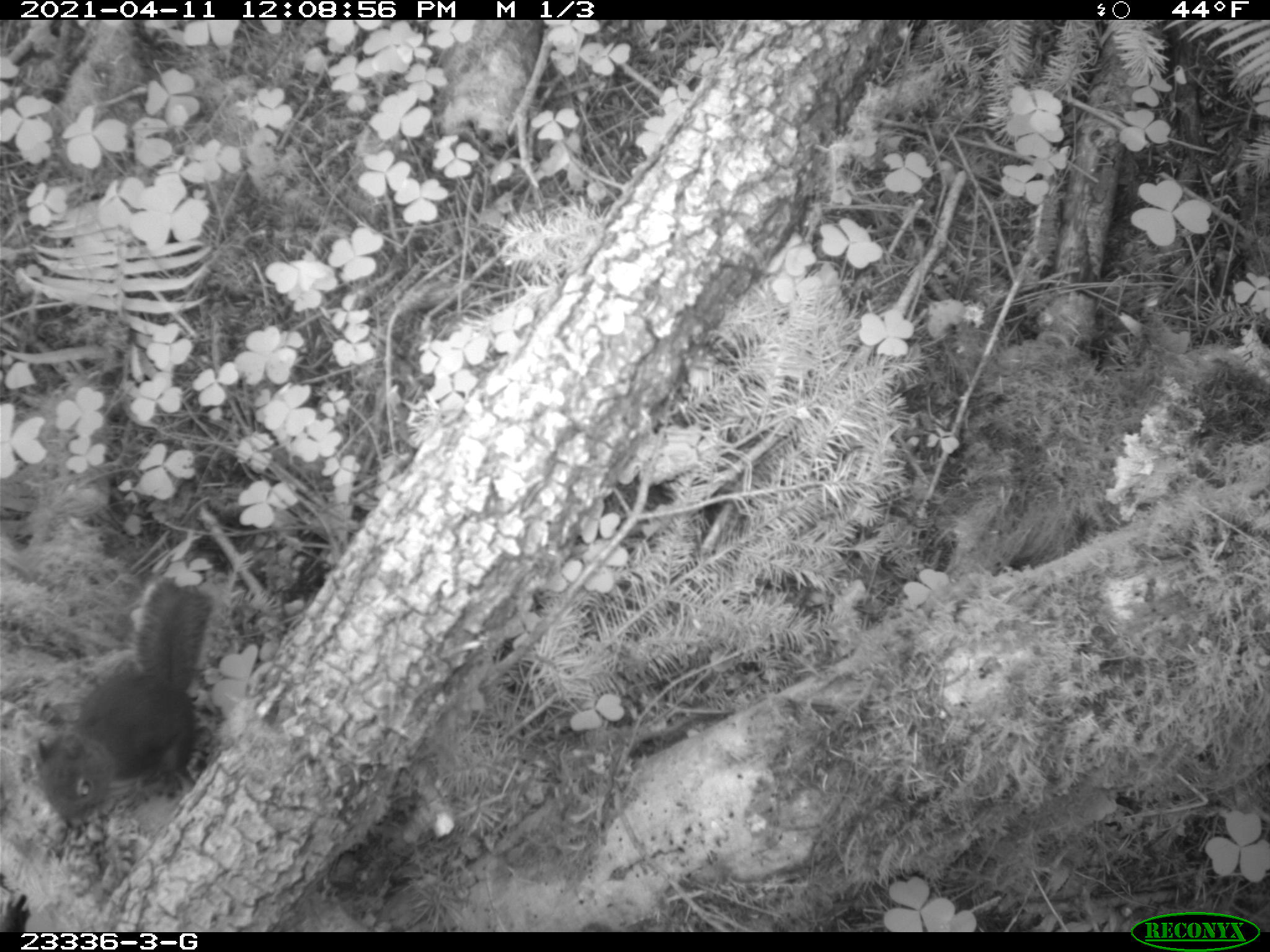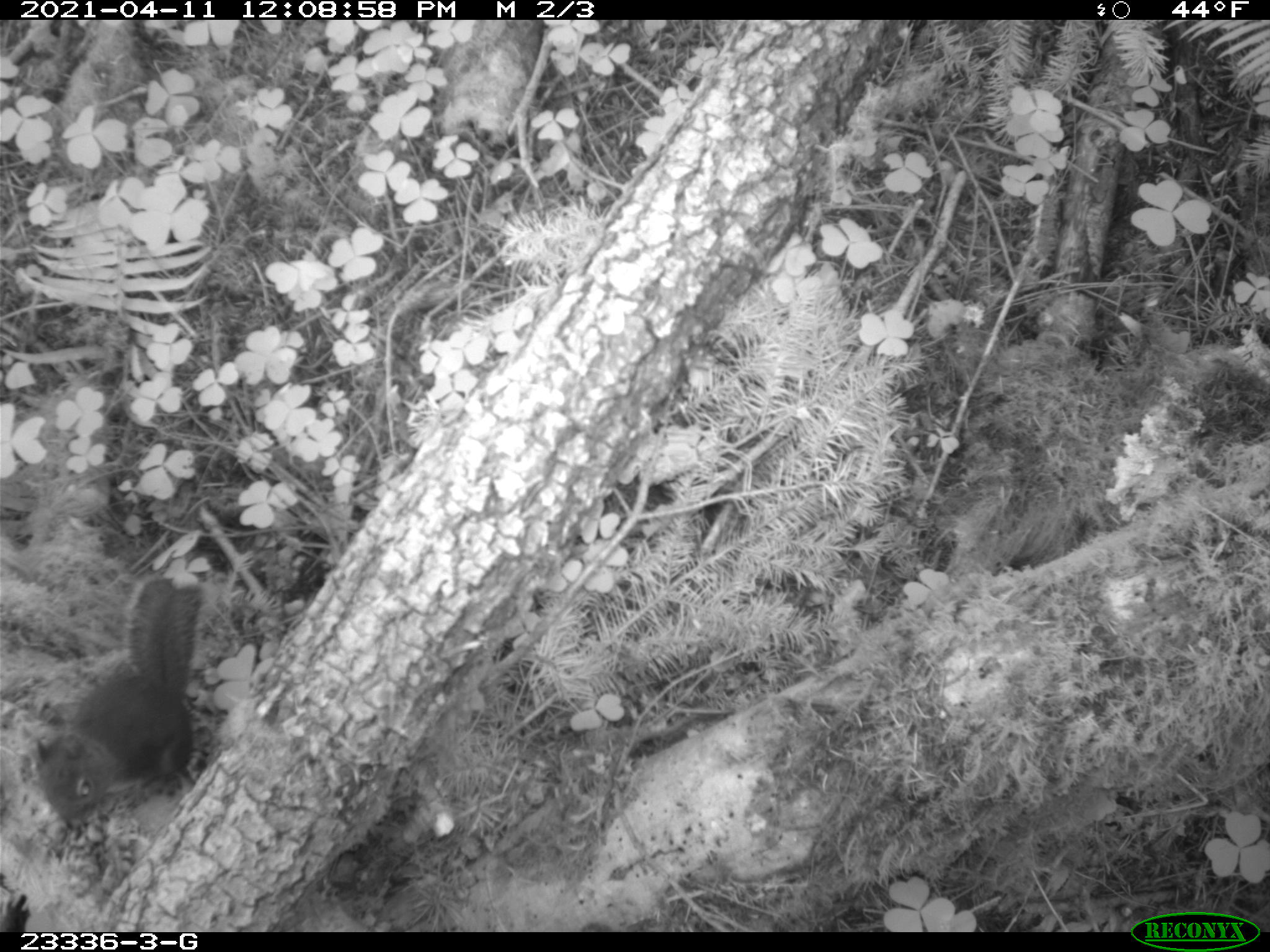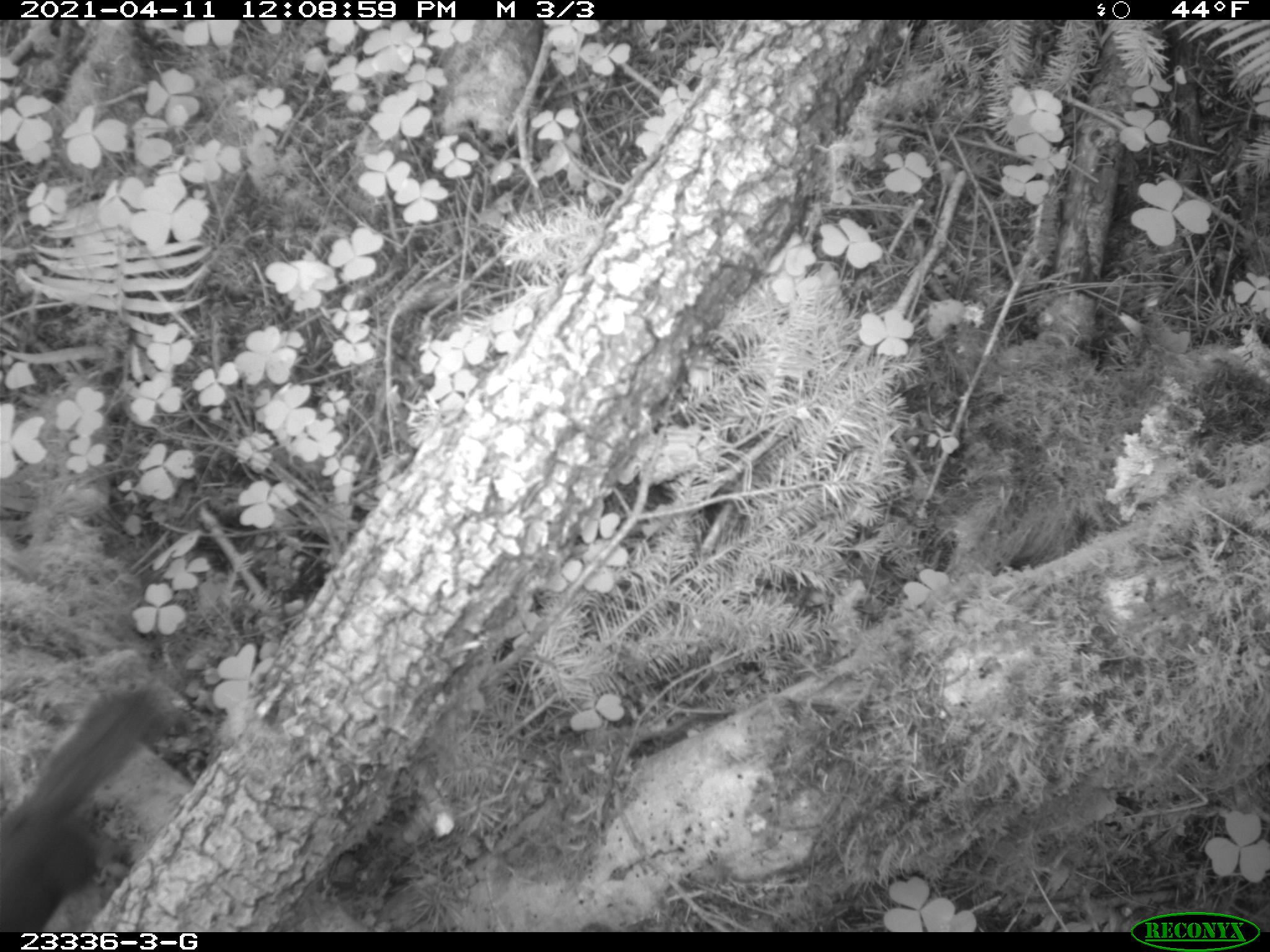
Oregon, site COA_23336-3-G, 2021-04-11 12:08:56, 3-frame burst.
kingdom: Animalia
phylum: Chordata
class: Mammalia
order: Rodentia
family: Sciuridae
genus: Tamiasciurus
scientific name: Tamiasciurus douglasii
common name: douglas squirrel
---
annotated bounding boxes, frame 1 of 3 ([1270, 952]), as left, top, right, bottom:
douglas squirrel: 24, 582, 226, 843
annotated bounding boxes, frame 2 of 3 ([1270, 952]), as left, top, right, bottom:
douglas squirrel: 18, 571, 214, 838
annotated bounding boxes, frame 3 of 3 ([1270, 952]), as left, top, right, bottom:
douglas squirrel: 0, 701, 168, 924